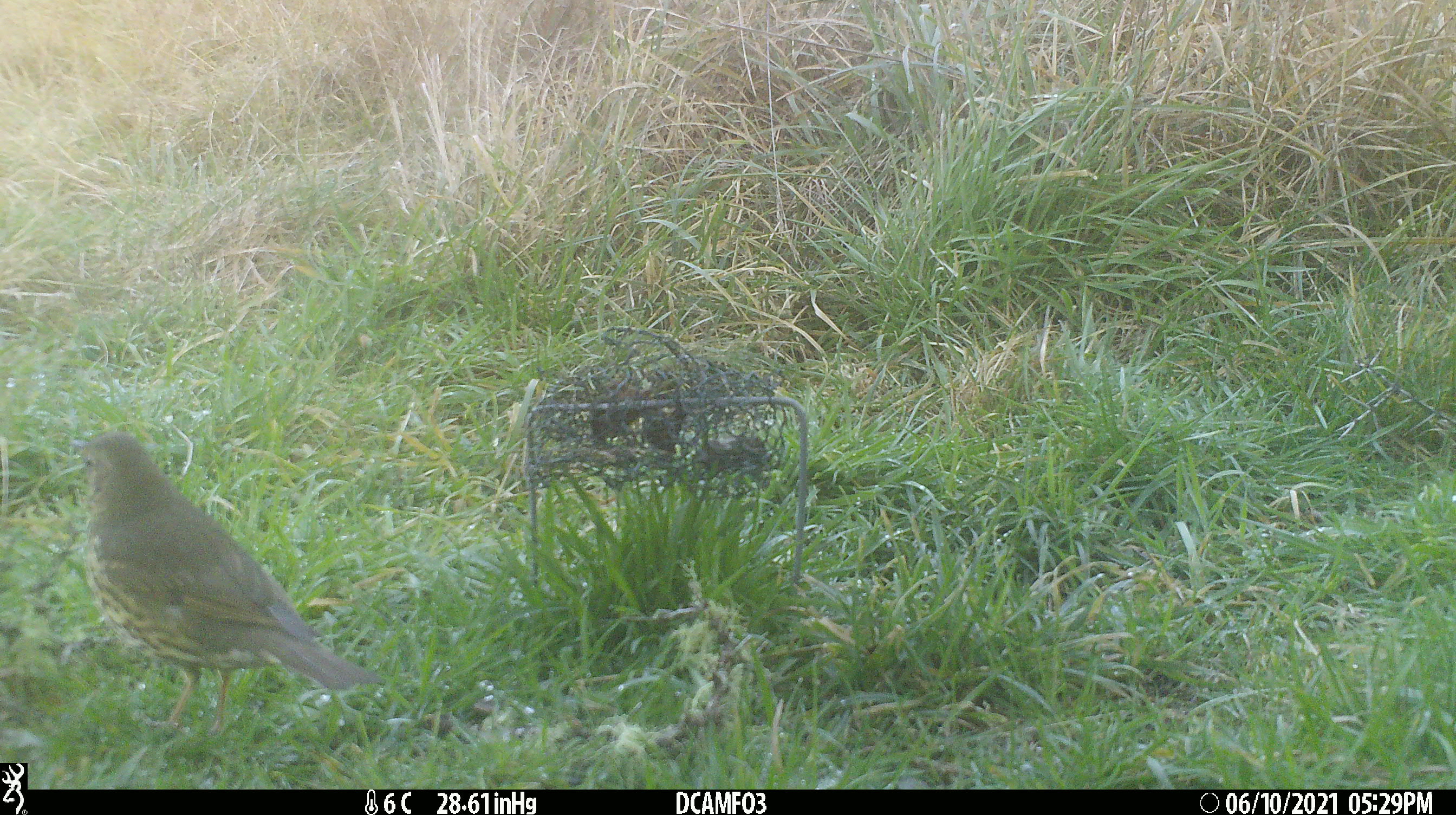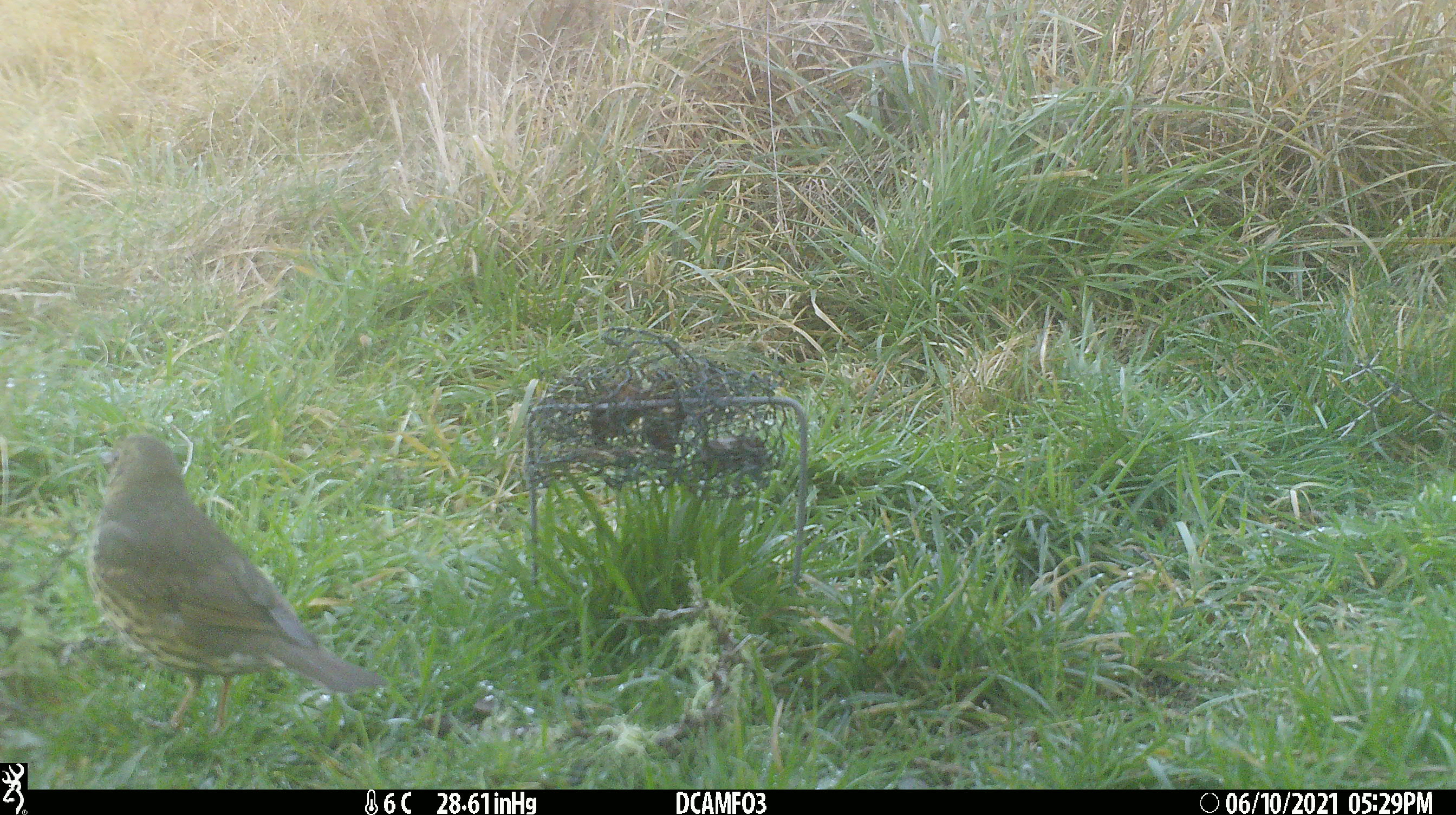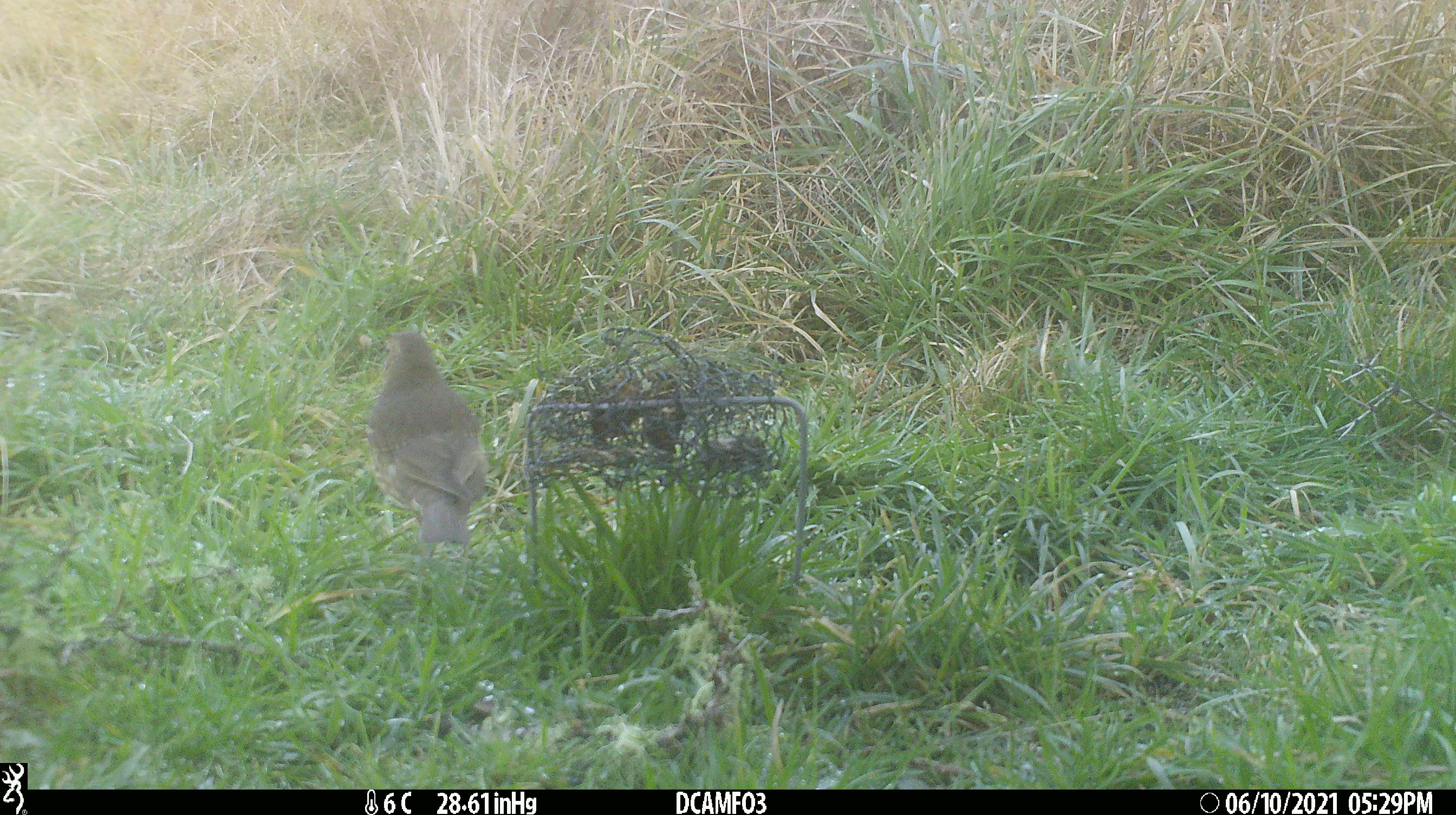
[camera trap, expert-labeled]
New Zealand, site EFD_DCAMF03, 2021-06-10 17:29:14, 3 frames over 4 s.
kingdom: Animalia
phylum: Chordata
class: Aves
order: Passeriformes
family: Turdidae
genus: Turdus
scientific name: Turdus philomelos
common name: song thrush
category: thrush